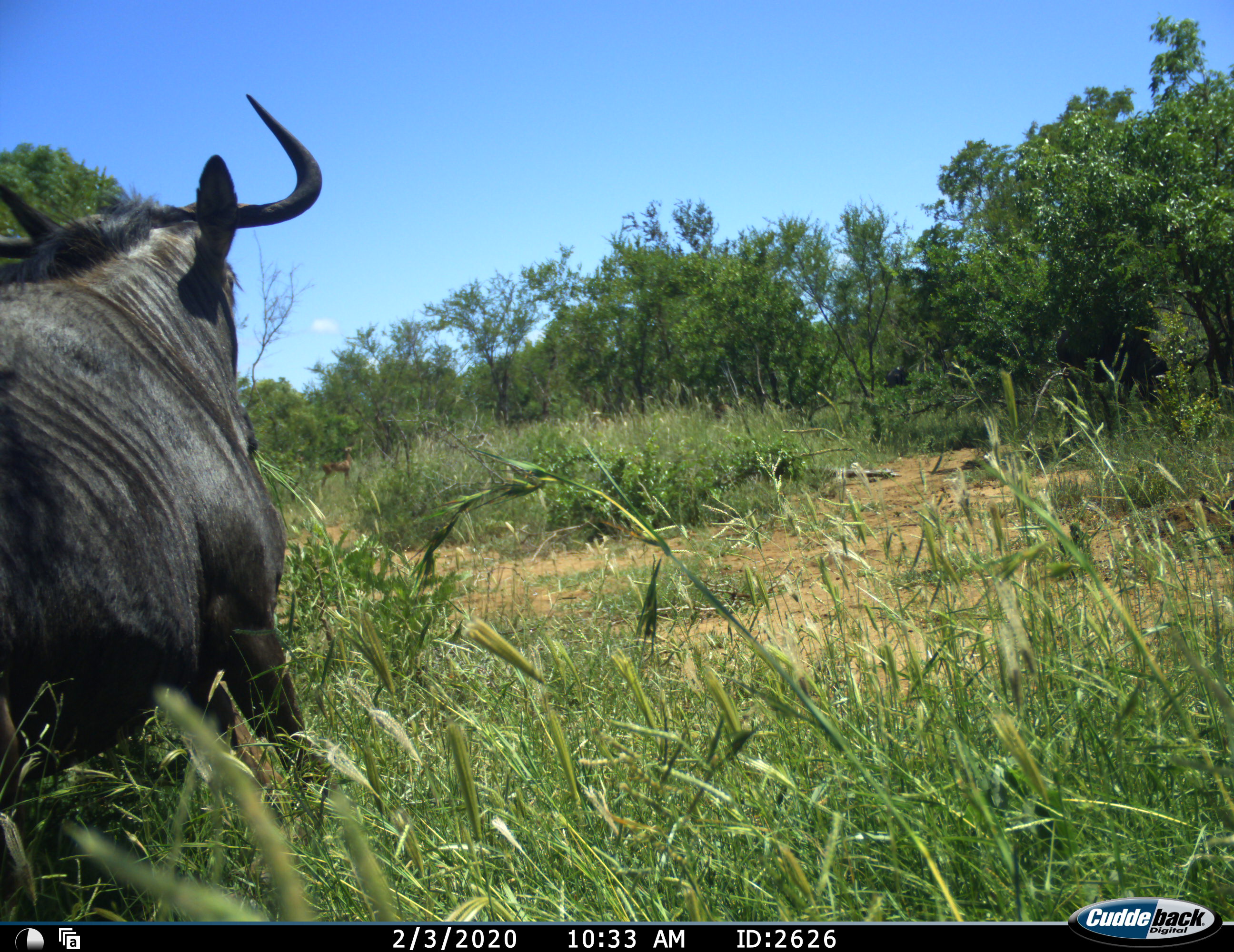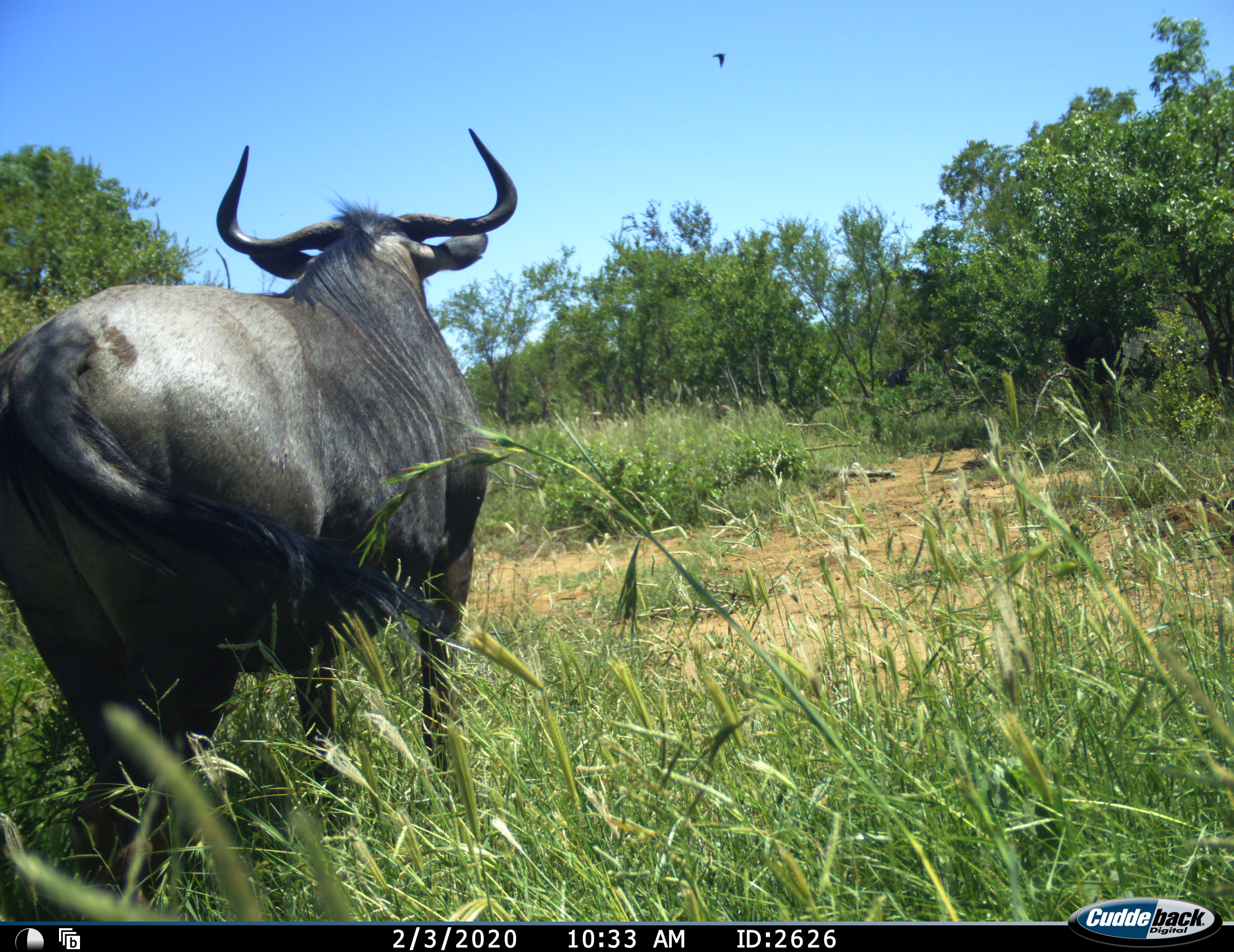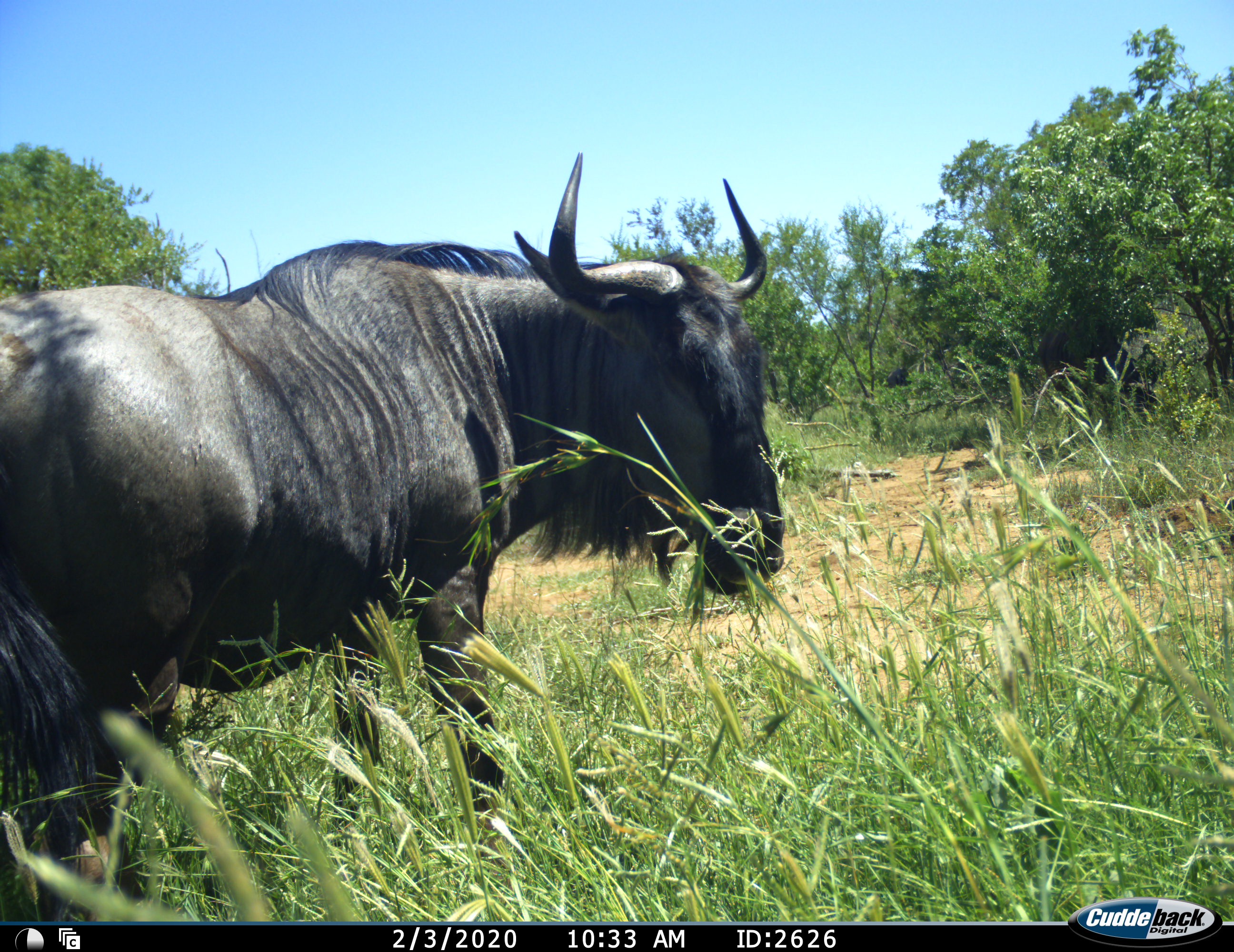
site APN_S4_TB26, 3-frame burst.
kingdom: Animalia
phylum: Chordata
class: Mammalia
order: Artiodactyla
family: Bovidae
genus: Connochaetes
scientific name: Connochaetes taurinus taurinus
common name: blue wildebeest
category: wildebeestblue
Wildebeestblue (blue wildebeest) (Connochaetes taurinus taurinus), count 1. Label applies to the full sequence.